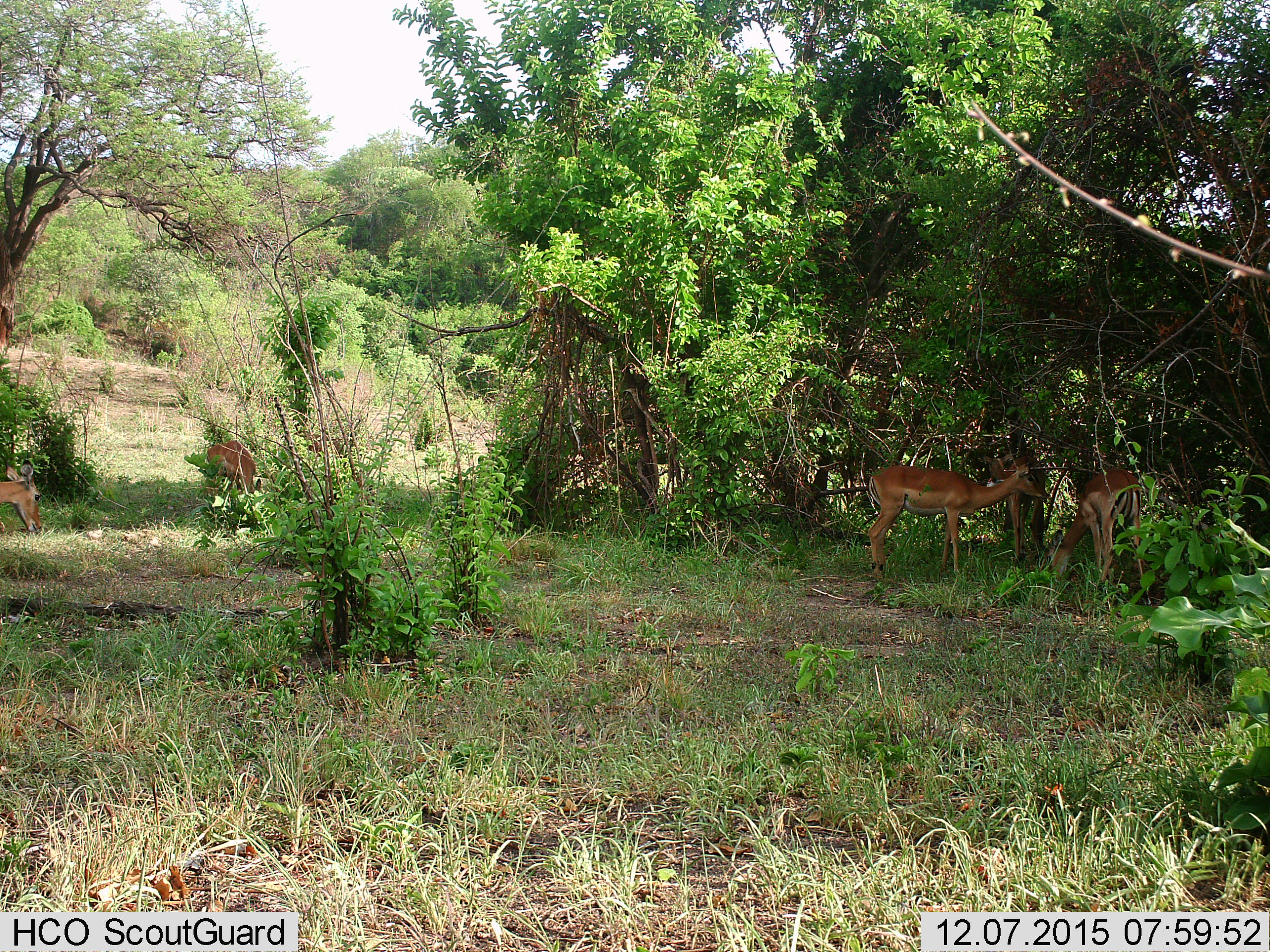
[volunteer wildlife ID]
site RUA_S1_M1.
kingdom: Animalia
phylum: Chordata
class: Mammalia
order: Artiodactyla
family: Bovidae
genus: Aepyceros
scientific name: Aepyceros melampus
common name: impala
Impala (Aepyceros melampus), count 5. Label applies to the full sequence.